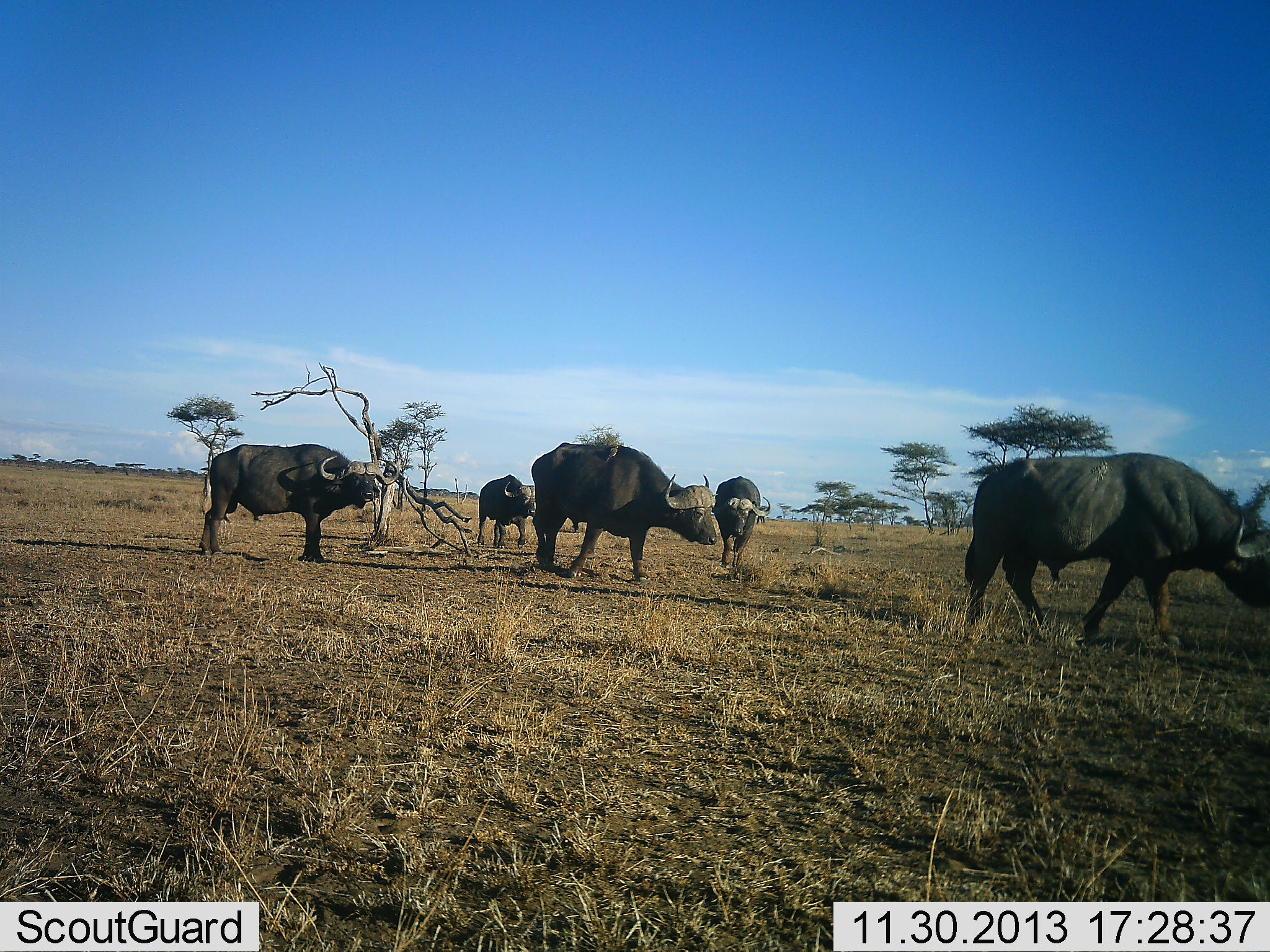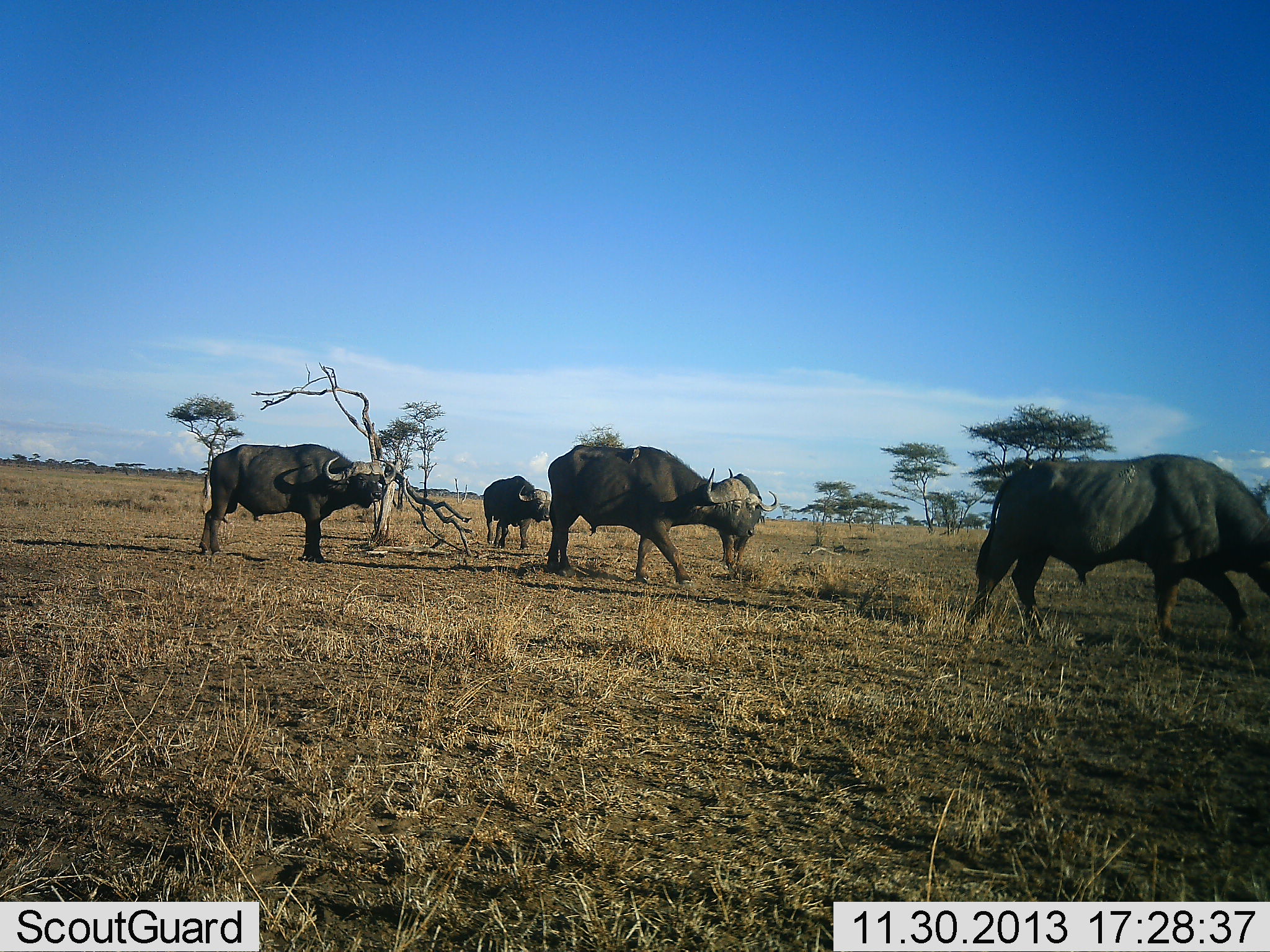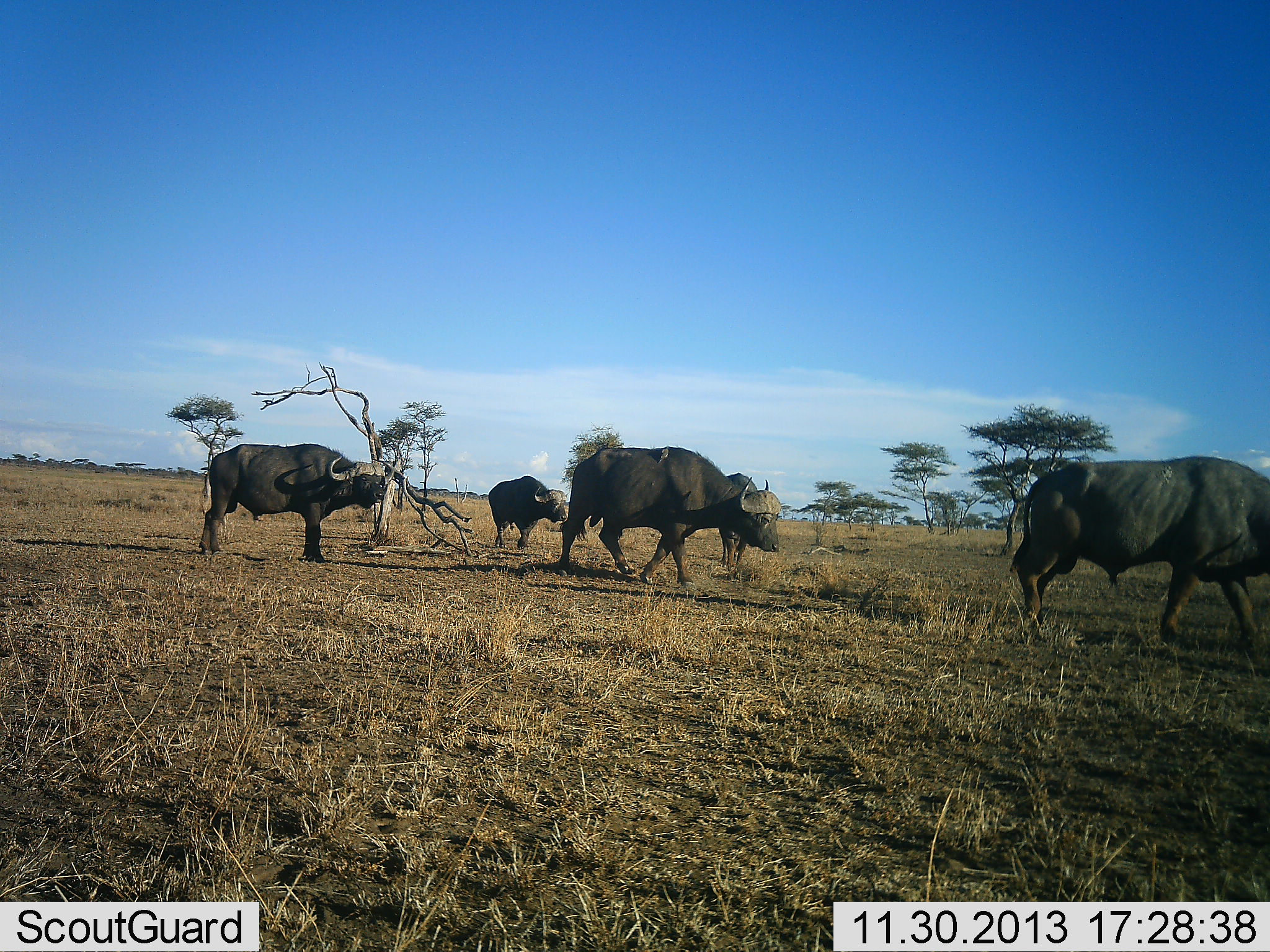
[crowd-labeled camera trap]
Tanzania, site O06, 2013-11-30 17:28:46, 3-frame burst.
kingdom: Animalia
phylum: Chordata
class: Mammalia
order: Artiodactyla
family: Bovidae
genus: Syncerus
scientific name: Syncerus caffer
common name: cape buffalo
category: buffalo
Buffalo (cape buffalo) (Syncerus caffer), count 5. Behavior (volunteer vote fractions): standing 60%, resting 0%, moving 90%, interacting 0%. Young present (vote fraction): 0%. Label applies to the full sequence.